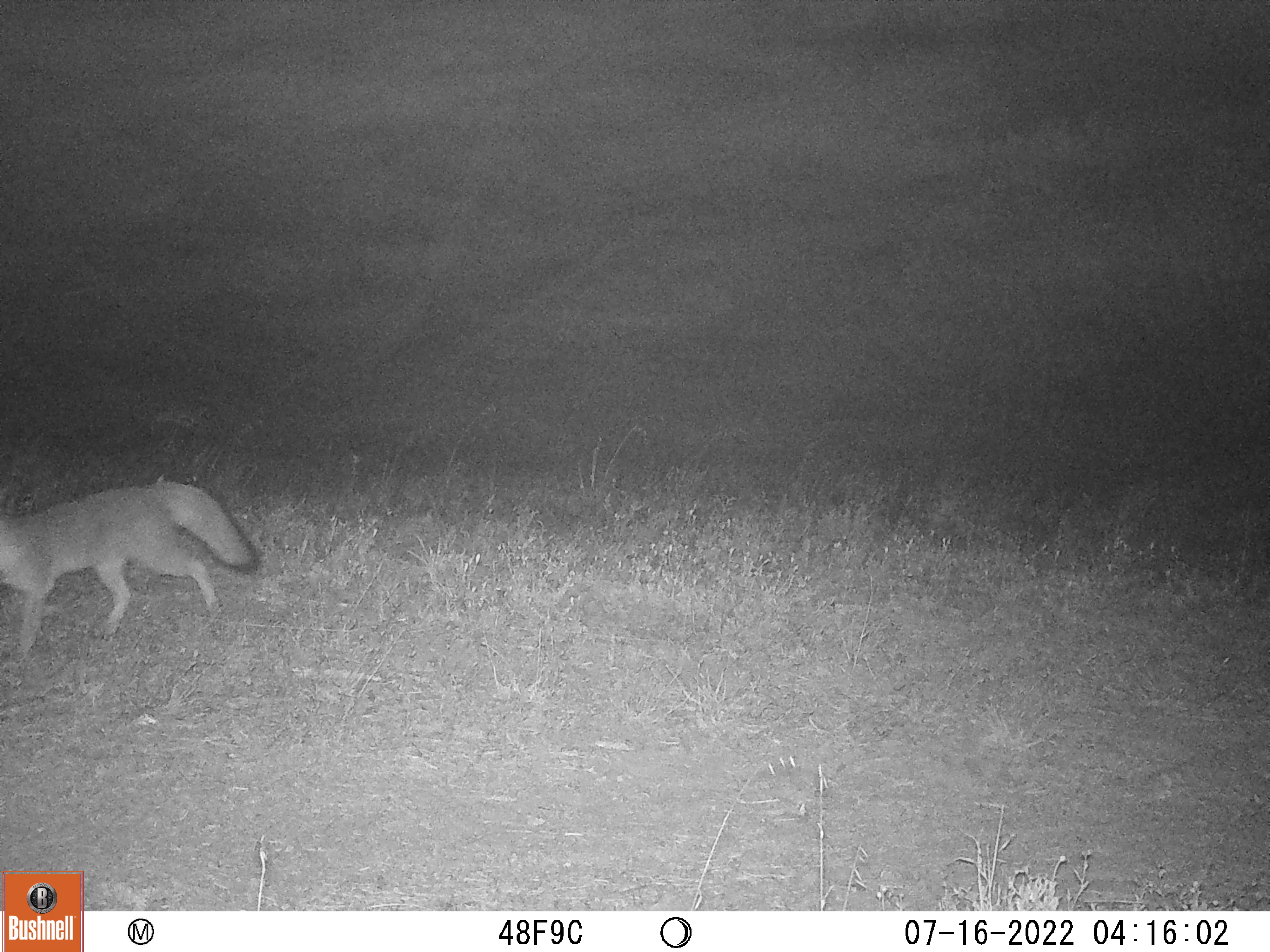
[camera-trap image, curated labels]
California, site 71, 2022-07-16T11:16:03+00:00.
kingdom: Animalia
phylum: Chordata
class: Mammalia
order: Carnivora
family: Canidae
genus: Urocyon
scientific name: Urocyon cinereoargenteus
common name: gray fox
Gray fox (Urocyon cinereoargenteus).